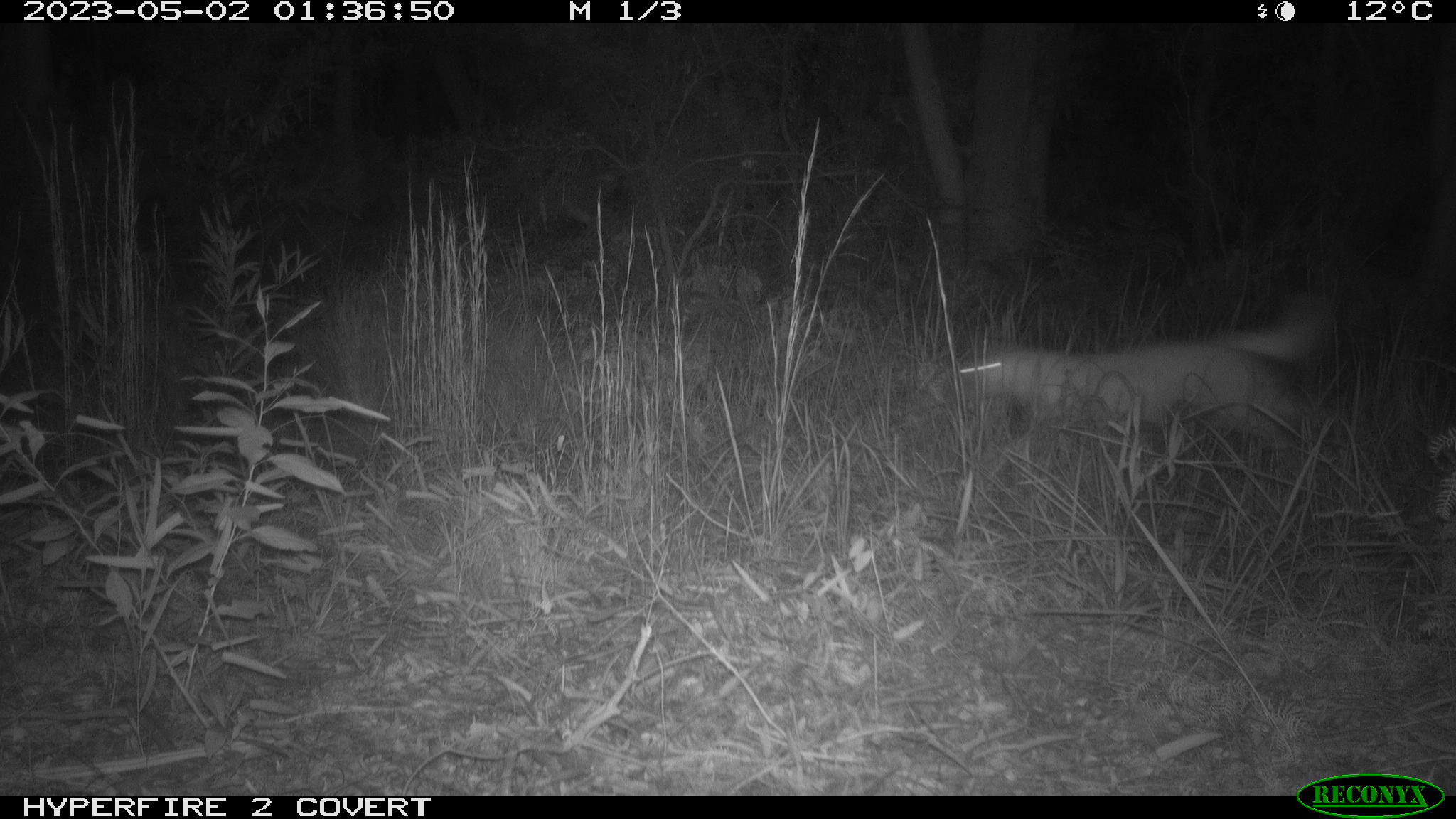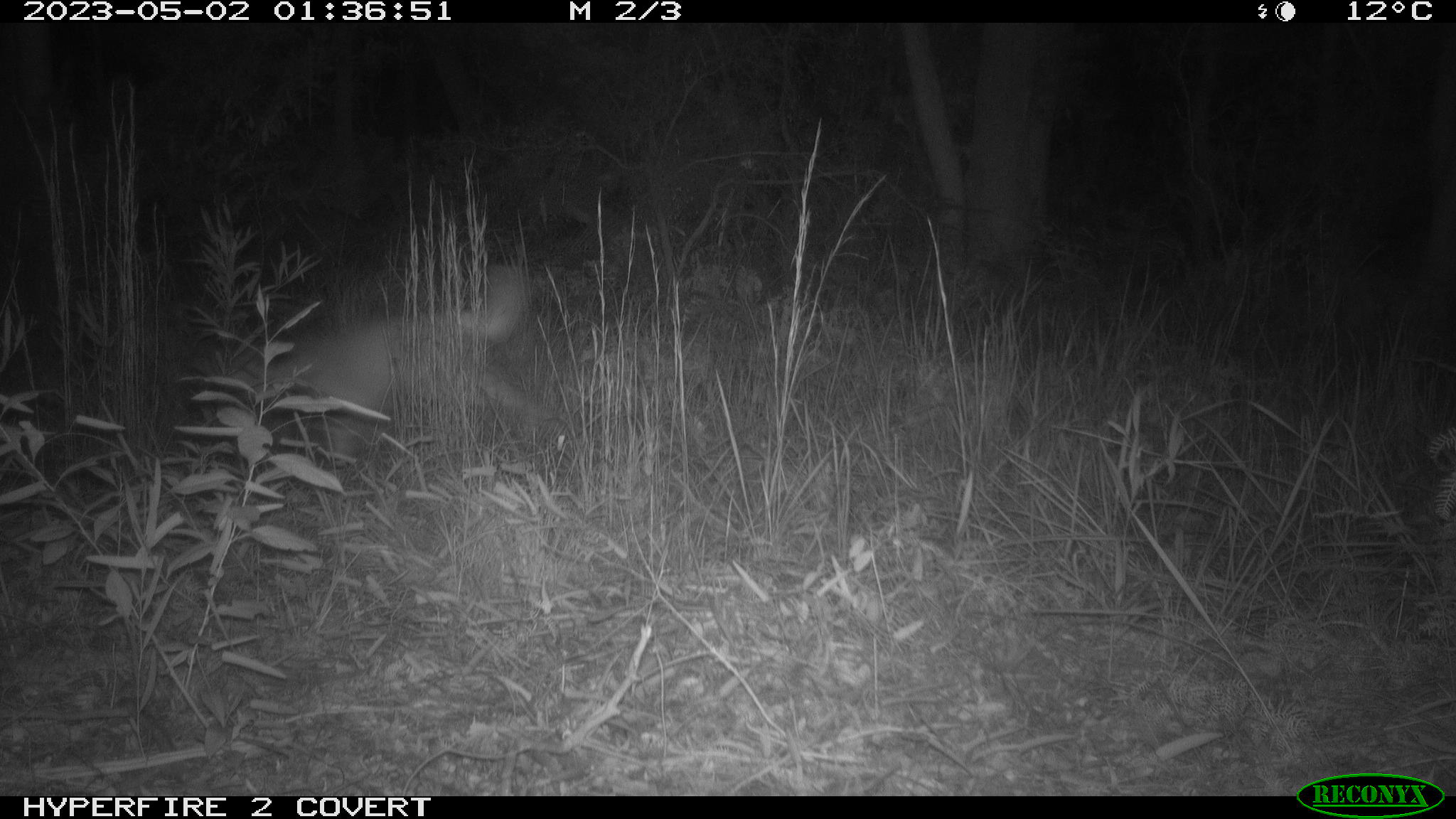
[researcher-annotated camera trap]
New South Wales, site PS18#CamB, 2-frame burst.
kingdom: Animalia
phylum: Chordata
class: Mammalia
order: Carnivora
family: Canidae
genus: Canis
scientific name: Canis familiaris dingo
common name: dingo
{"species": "dingo (Canis familiaris dingo)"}